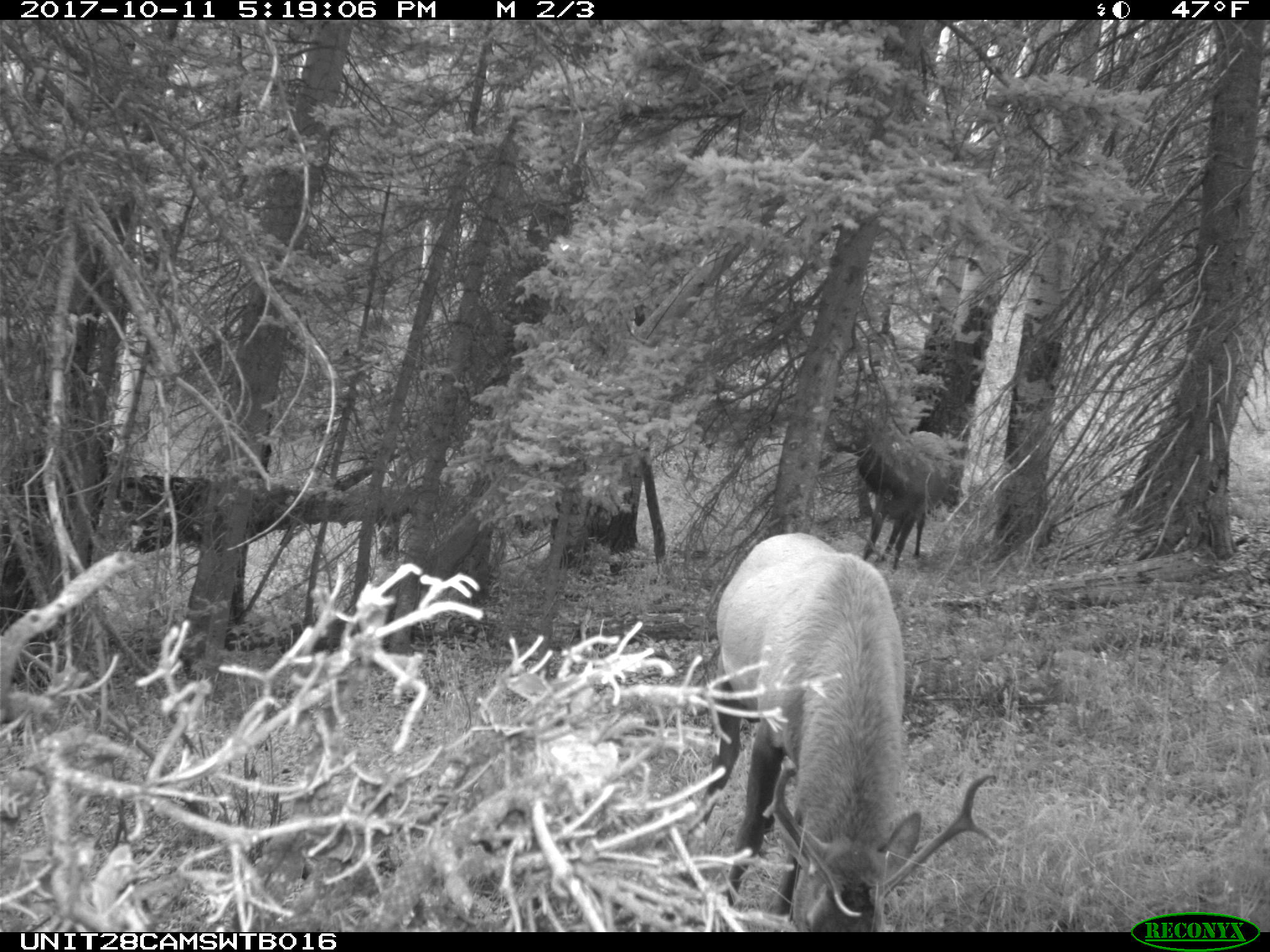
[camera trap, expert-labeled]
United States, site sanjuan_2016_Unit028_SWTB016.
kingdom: Animalia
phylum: Chordata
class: Mammalia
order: Artiodactyla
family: Cervidae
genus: Cervus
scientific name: Cervus elaphus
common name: red deer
Cervus elaphus (red deer).